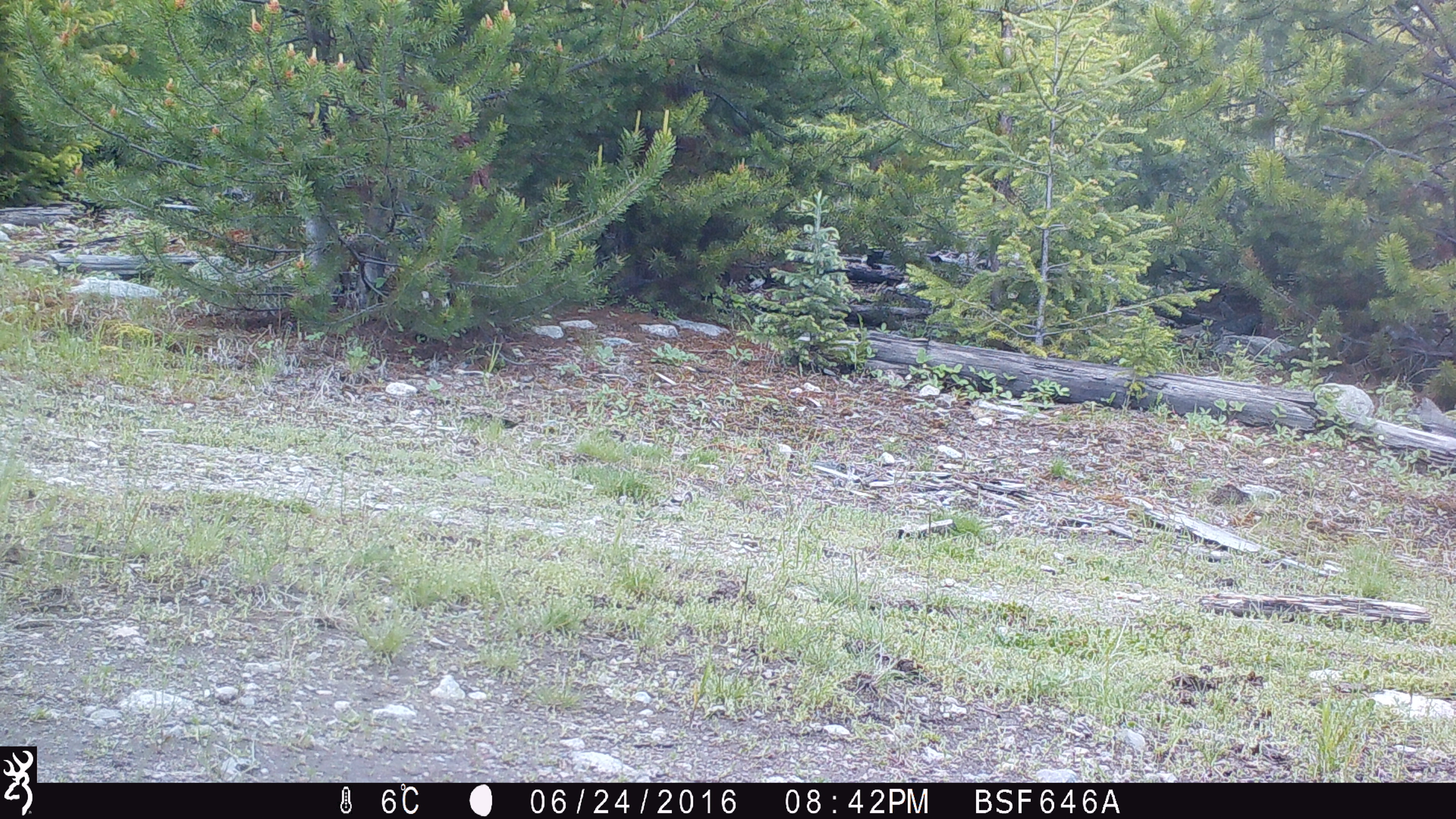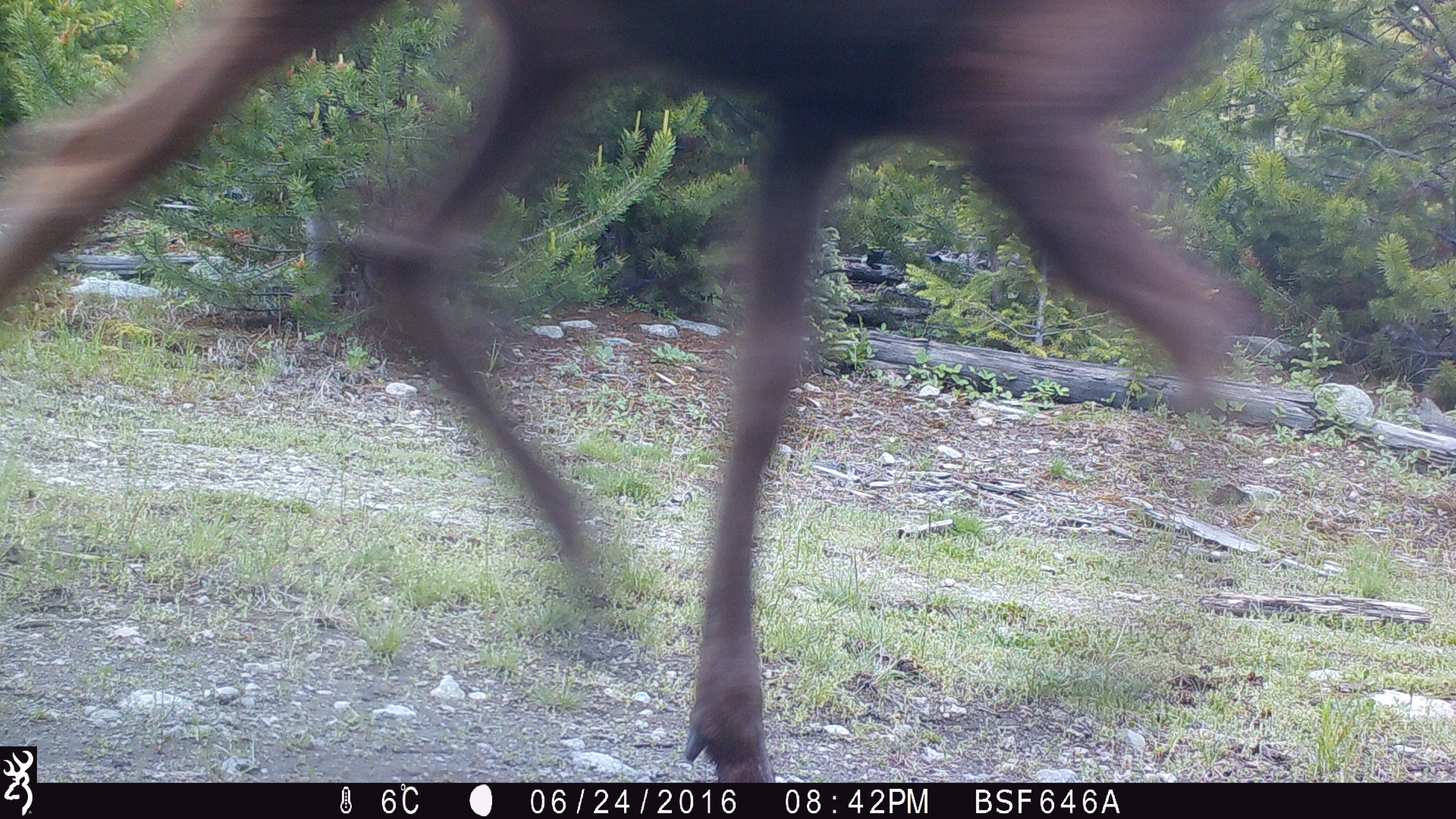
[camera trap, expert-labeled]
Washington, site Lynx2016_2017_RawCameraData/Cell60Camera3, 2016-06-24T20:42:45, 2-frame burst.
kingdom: Animalia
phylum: Chordata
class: Mammalia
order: Artiodactyla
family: Cervidae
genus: Alces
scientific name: Alces alces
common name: moose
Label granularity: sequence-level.